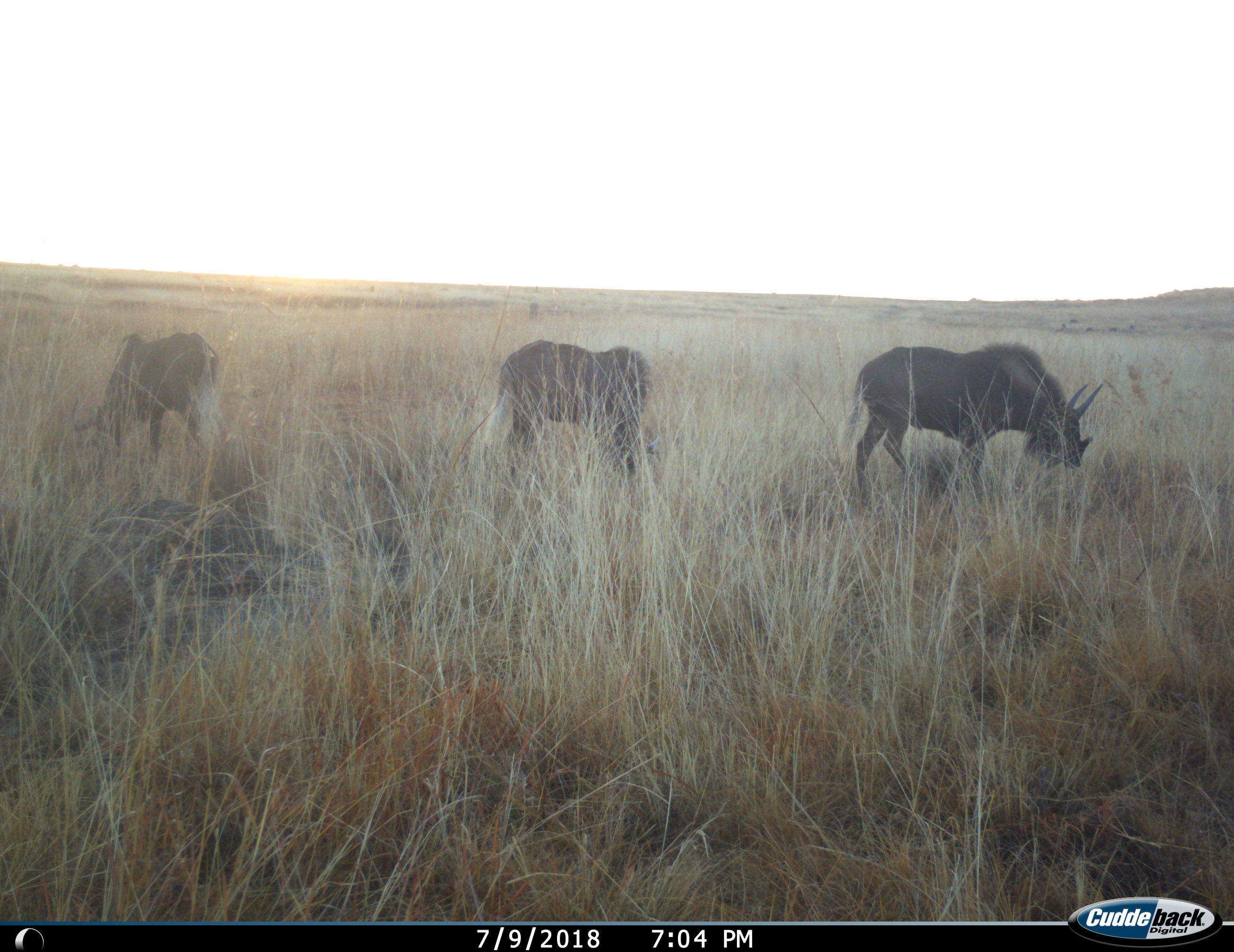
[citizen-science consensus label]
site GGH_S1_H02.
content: unidentified animal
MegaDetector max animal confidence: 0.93